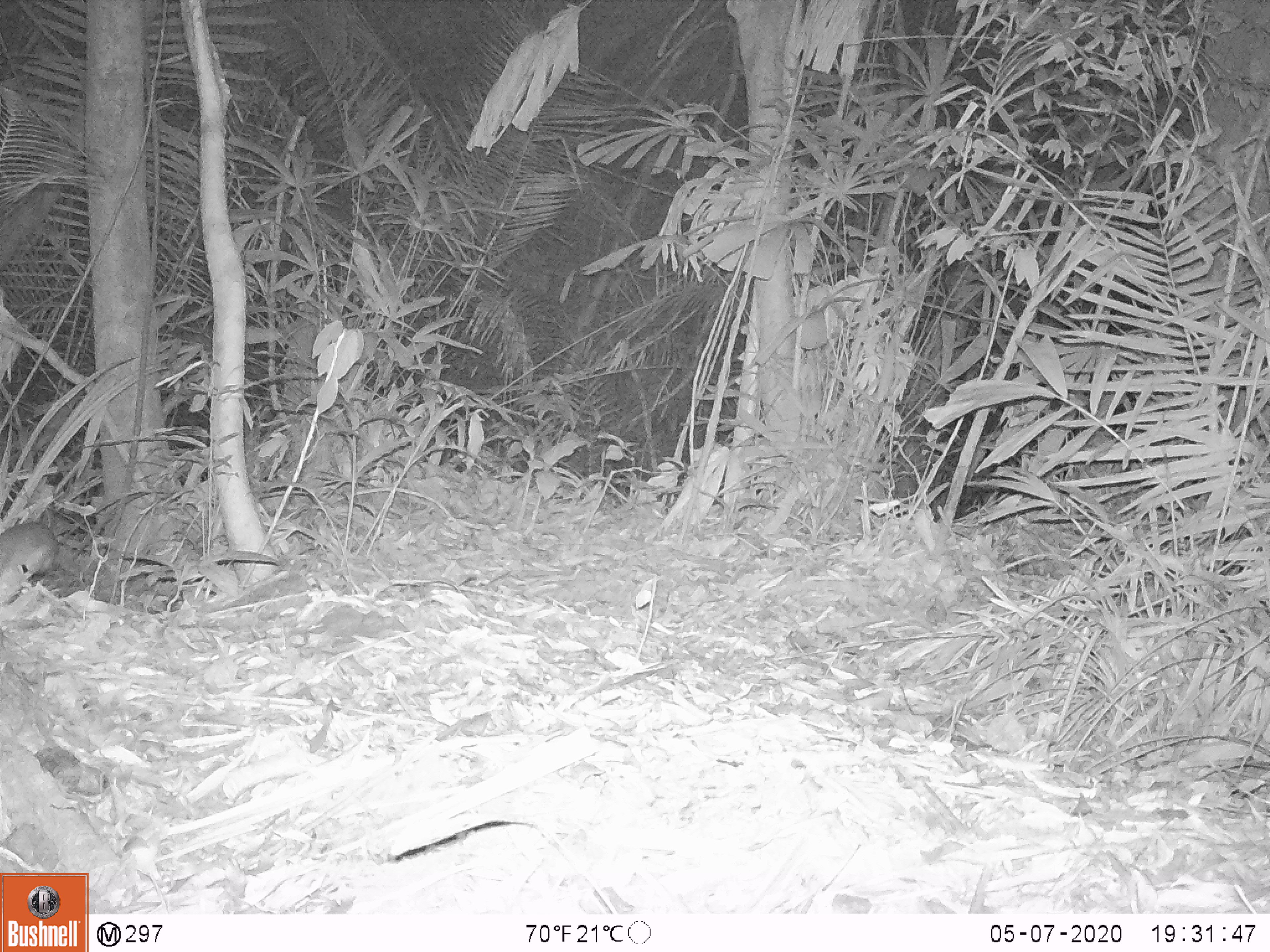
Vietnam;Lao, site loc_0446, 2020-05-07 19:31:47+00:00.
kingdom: Animalia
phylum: Chordata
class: Mammalia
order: Rodentia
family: Muridae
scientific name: Muridae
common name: old-world mice and rats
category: unidentified murid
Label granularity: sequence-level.